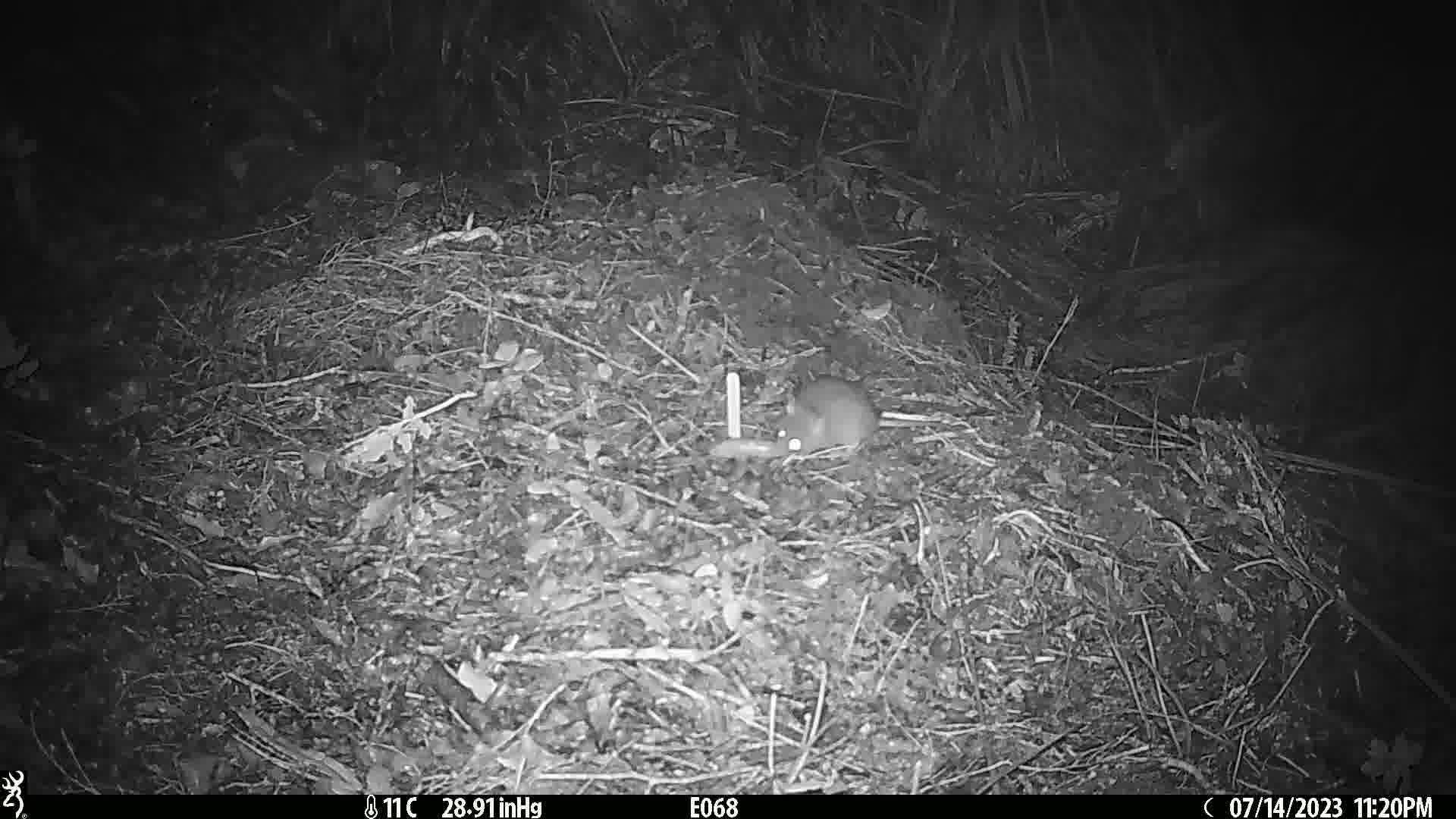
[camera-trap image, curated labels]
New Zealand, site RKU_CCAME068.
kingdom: Animalia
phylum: Chordata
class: Mammalia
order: Rodentia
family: Muridae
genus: Rattus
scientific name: Rattus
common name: rat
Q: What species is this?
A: Rat (Rattus).